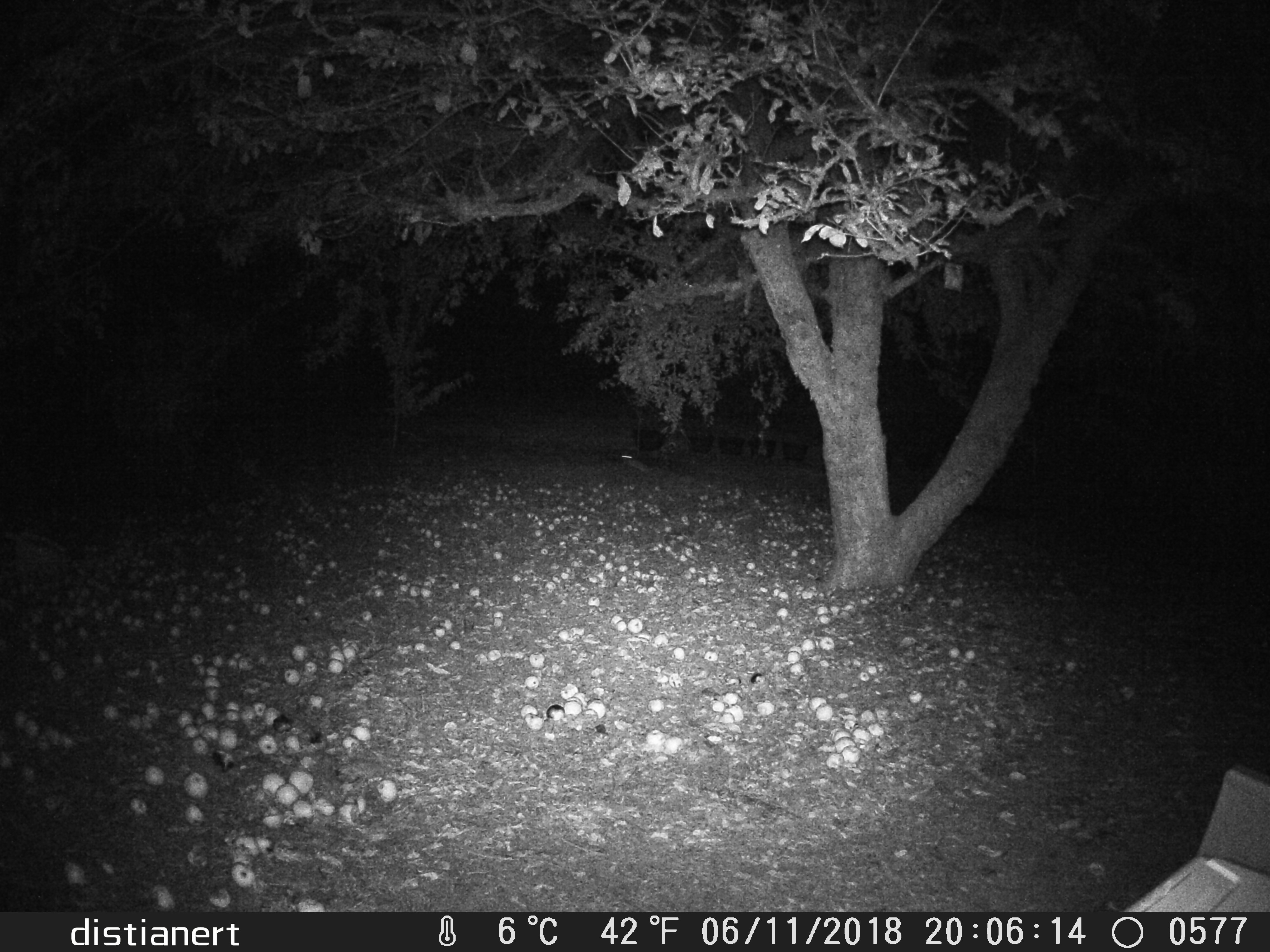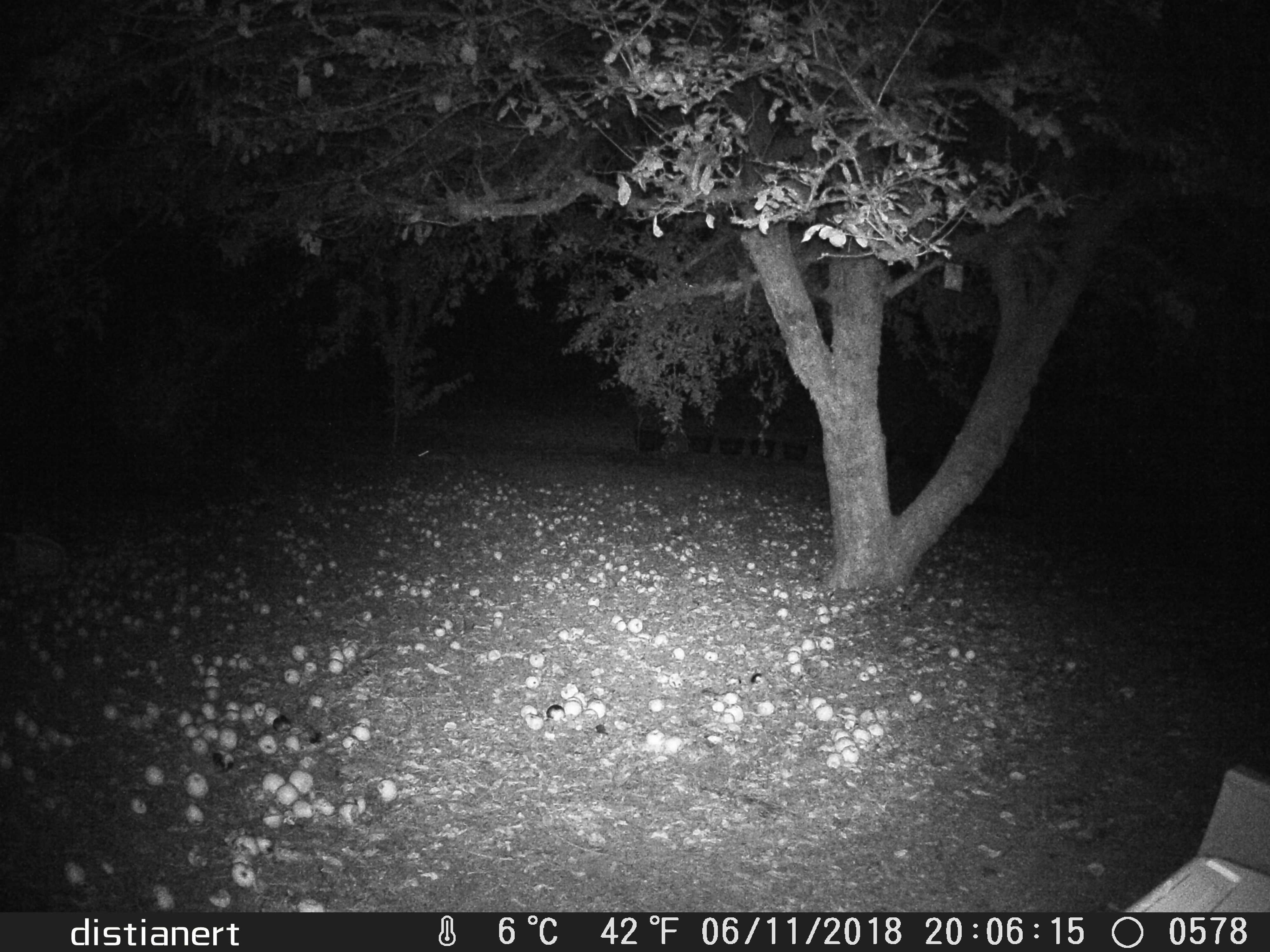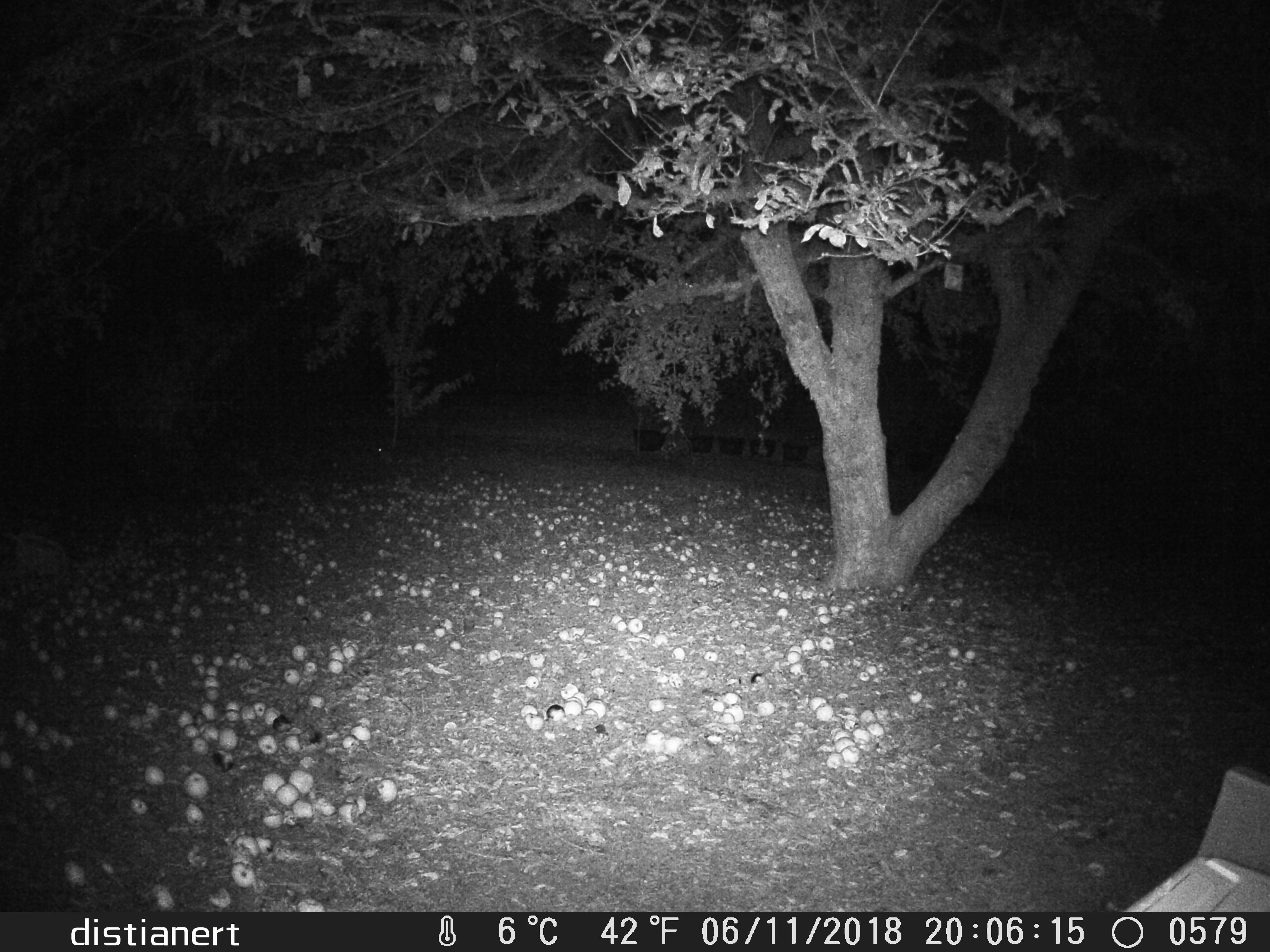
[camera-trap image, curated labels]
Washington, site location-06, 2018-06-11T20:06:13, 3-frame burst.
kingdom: Animalia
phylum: Chordata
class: Mammalia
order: Lagomorpha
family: Leporidae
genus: Sylvilagus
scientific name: Sylvilagus floridanus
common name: eastern cottontail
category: rabbit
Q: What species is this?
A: Rabbit (eastern cottontail) (Sylvilagus floridanus).